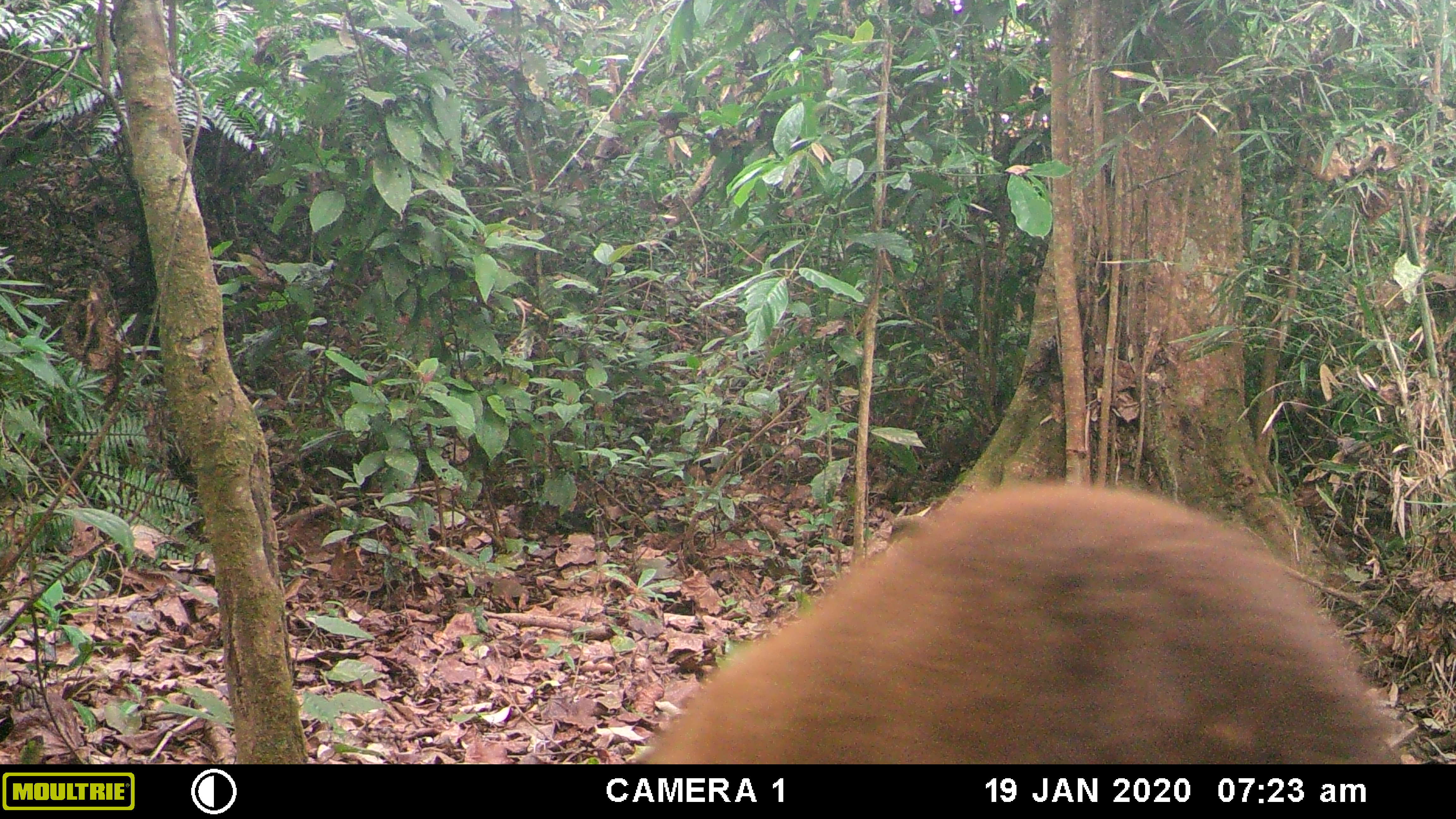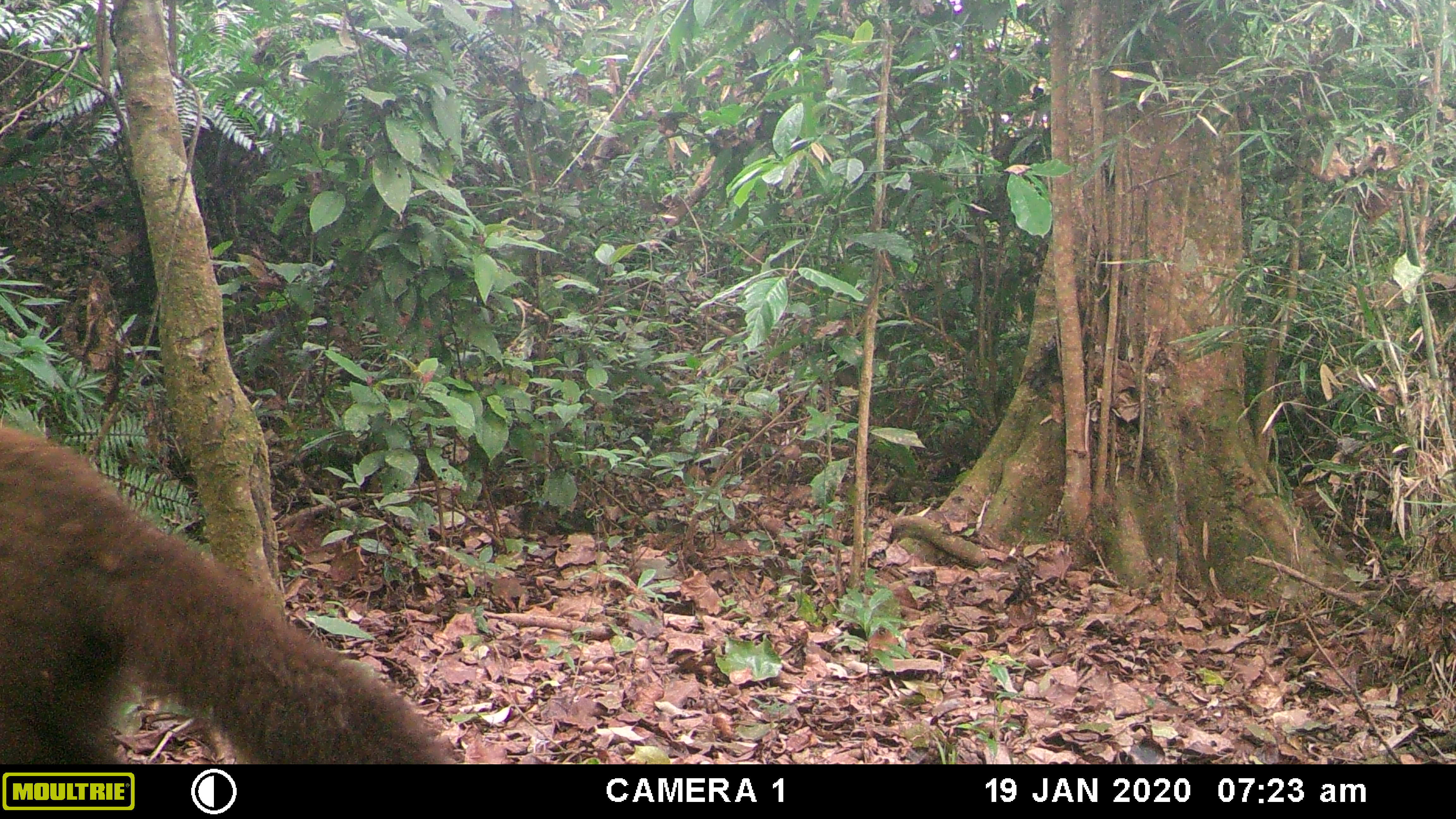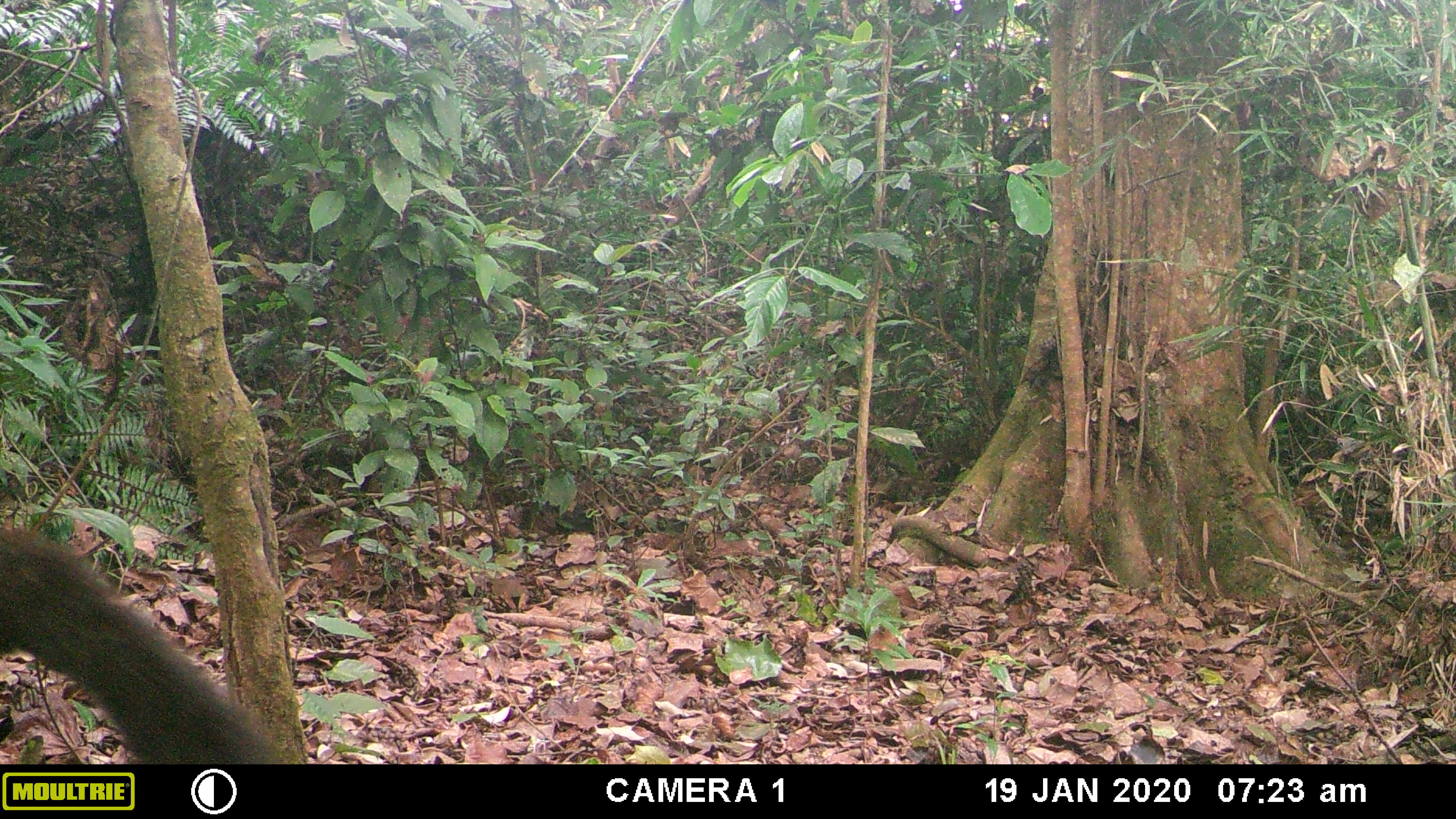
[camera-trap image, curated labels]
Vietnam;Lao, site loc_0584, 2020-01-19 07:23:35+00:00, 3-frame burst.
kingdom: Animalia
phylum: Chordata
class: Mammalia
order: Carnivora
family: Mustelidae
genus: Martes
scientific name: Martes flavigula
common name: yellow-throated marten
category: yellow throated marten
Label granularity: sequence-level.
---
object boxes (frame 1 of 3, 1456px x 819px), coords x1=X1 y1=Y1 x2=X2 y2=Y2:
yellow throated marten: x1=638 y1=481 x2=1404 y2=764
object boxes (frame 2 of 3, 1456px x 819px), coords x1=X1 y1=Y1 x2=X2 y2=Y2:
yellow throated marten: x1=0 y1=426 x2=457 y2=764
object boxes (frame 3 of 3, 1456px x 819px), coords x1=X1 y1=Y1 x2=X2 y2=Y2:
yellow throated marten: x1=0 y1=523 x2=282 y2=764